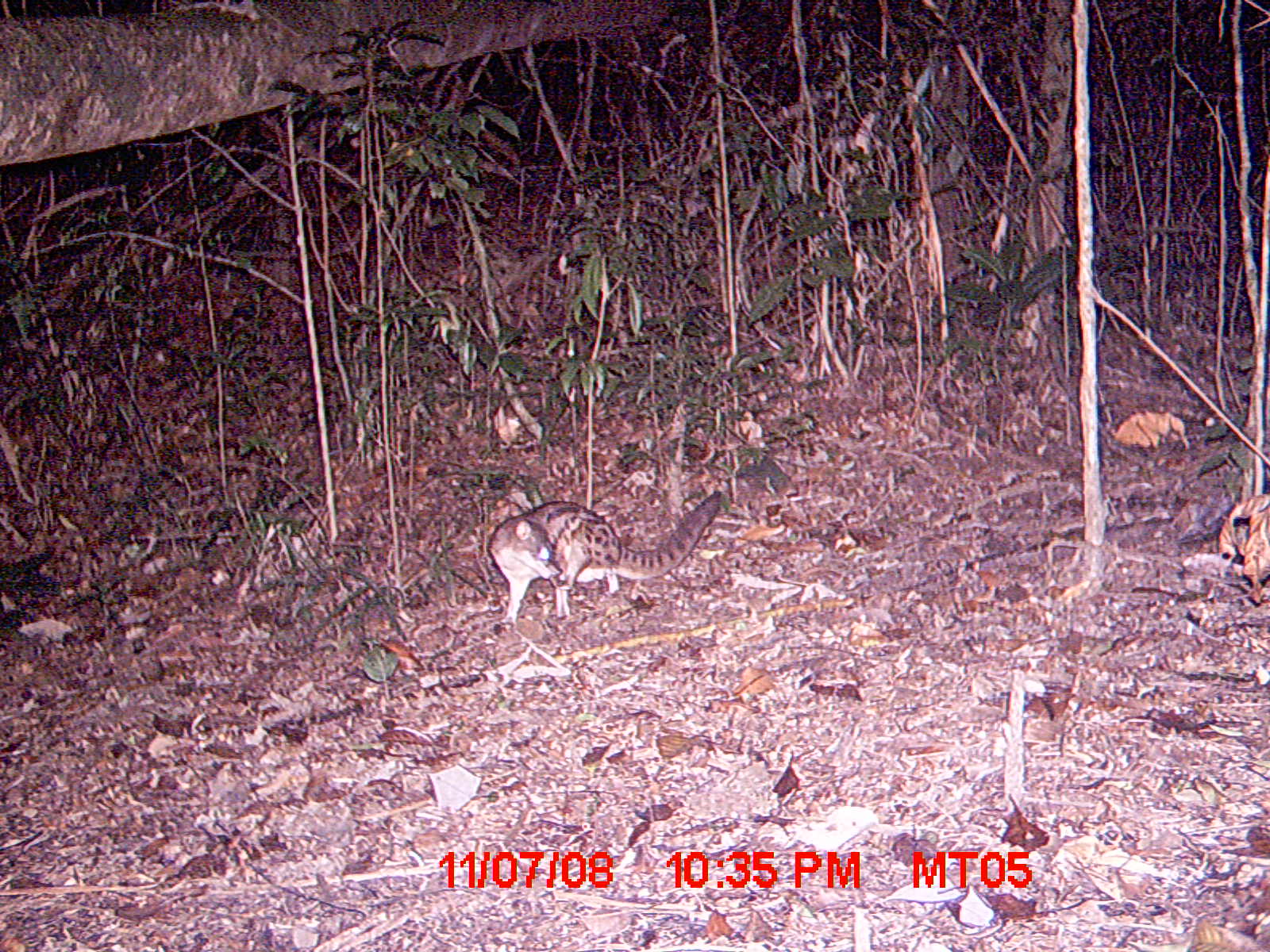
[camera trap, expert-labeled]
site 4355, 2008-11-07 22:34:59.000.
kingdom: Animalia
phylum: Chordata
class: Aves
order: Cuculiformes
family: Cuculidae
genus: Coua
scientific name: Coua serriana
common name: red-breasted coua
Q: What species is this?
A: Coua serriana (red-breasted coua).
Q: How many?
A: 1.